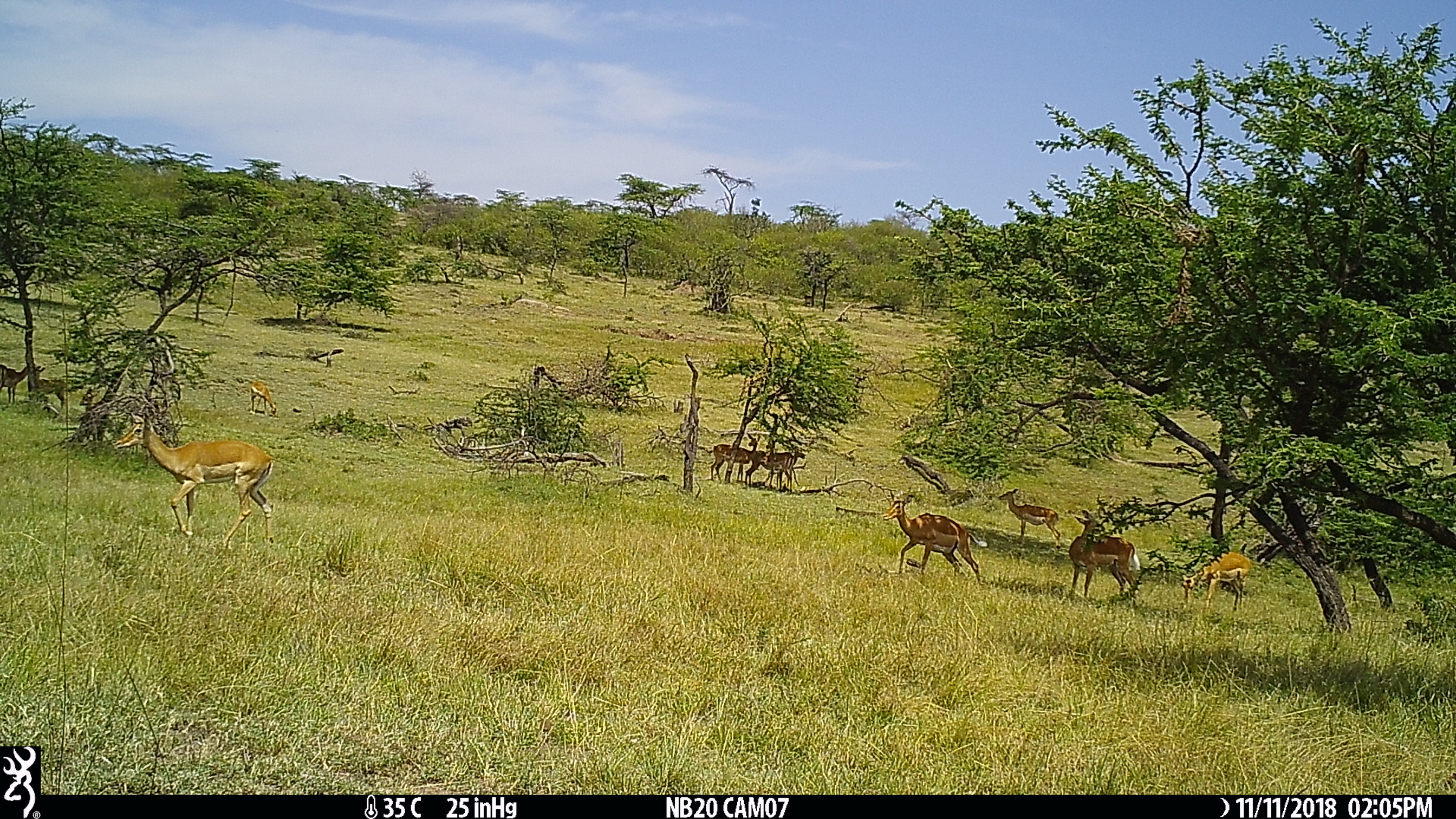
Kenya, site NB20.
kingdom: Animalia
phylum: Chordata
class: Mammalia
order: Artiodactyla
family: Bovidae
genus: Aepyceros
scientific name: Aepyceros melampus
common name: impala